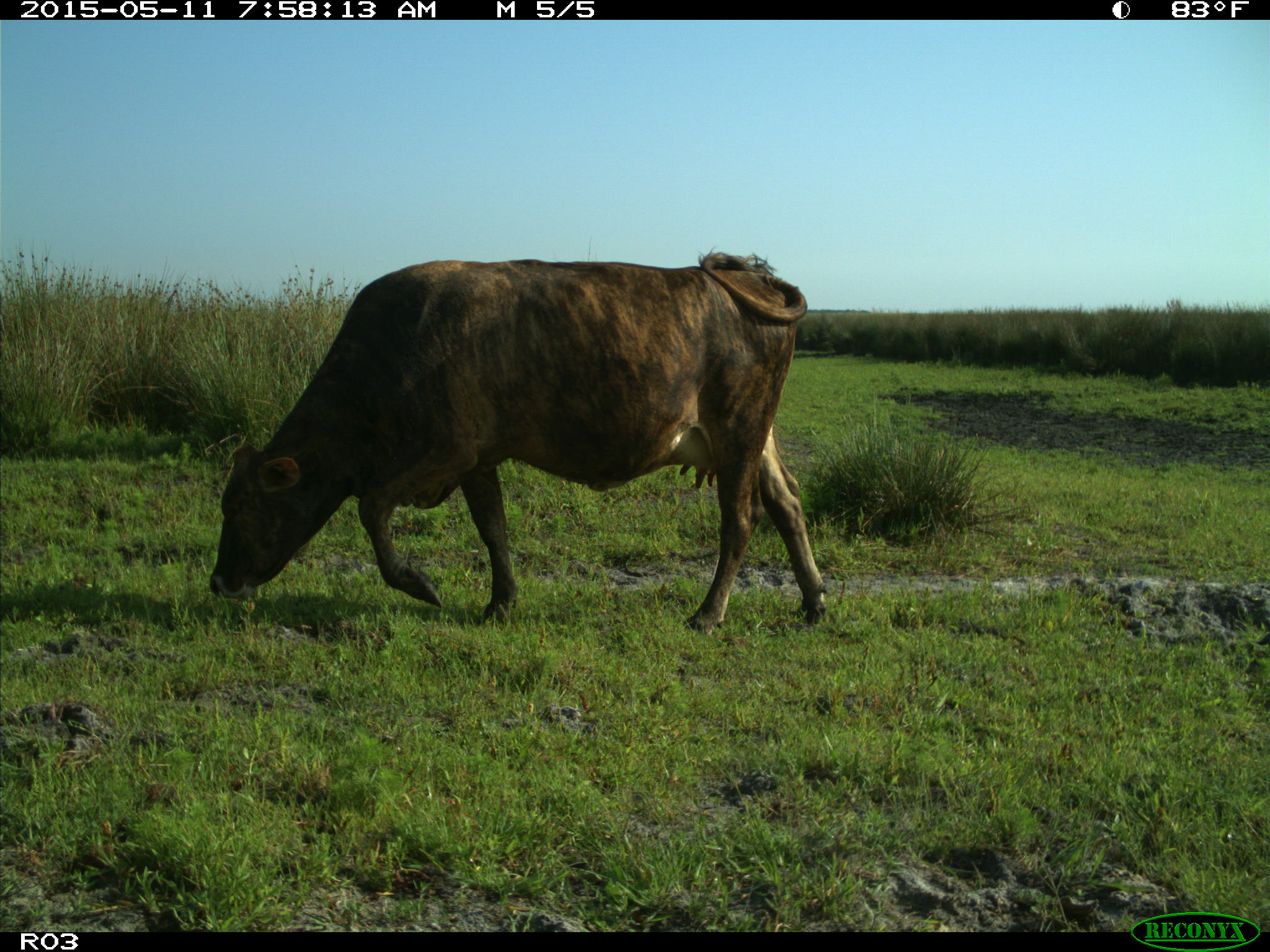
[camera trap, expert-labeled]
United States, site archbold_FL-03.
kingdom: Animalia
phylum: Chordata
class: Mammalia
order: Artiodactyla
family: Bovidae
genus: Bos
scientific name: Bos taurus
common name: domestic cow